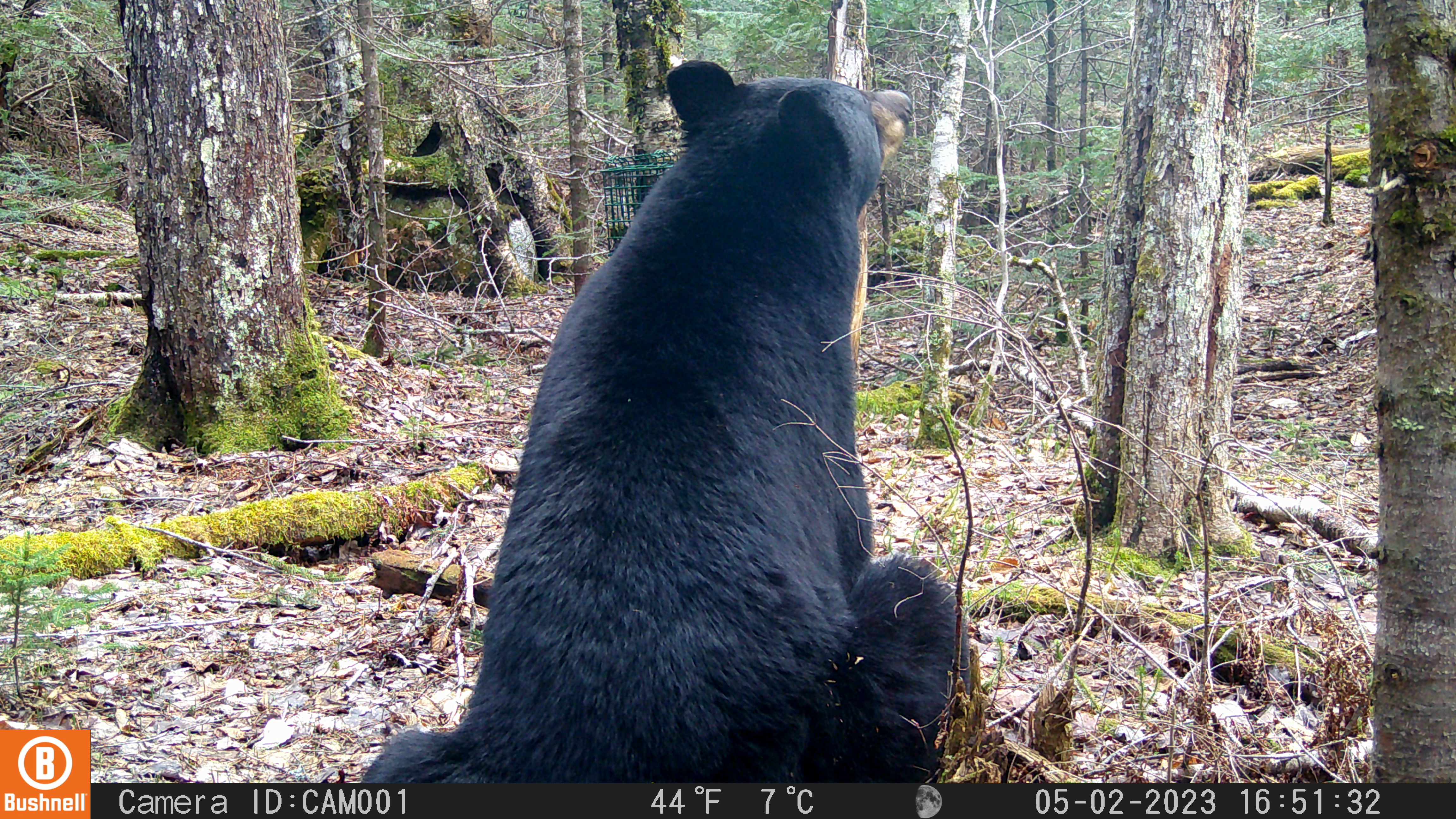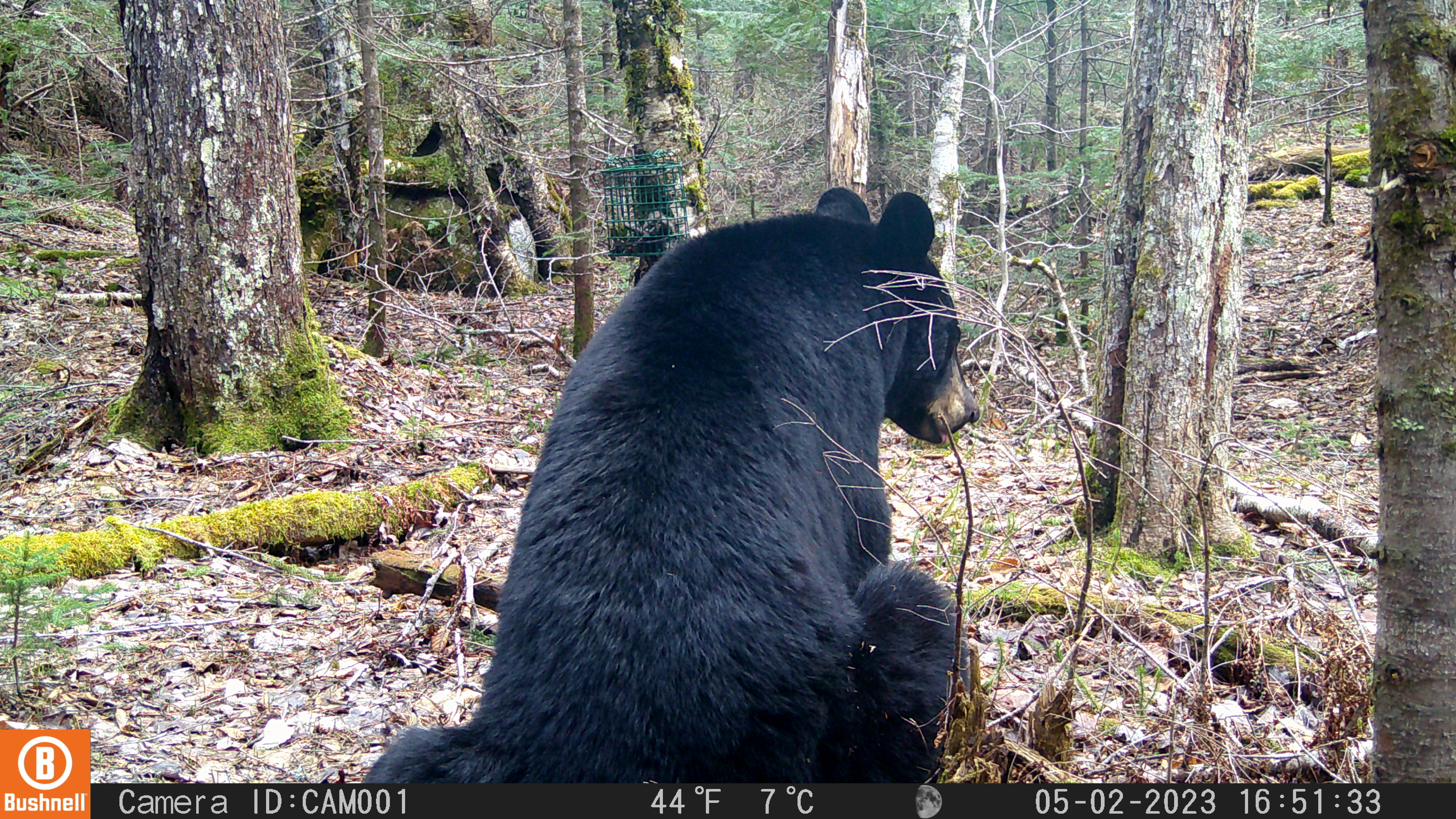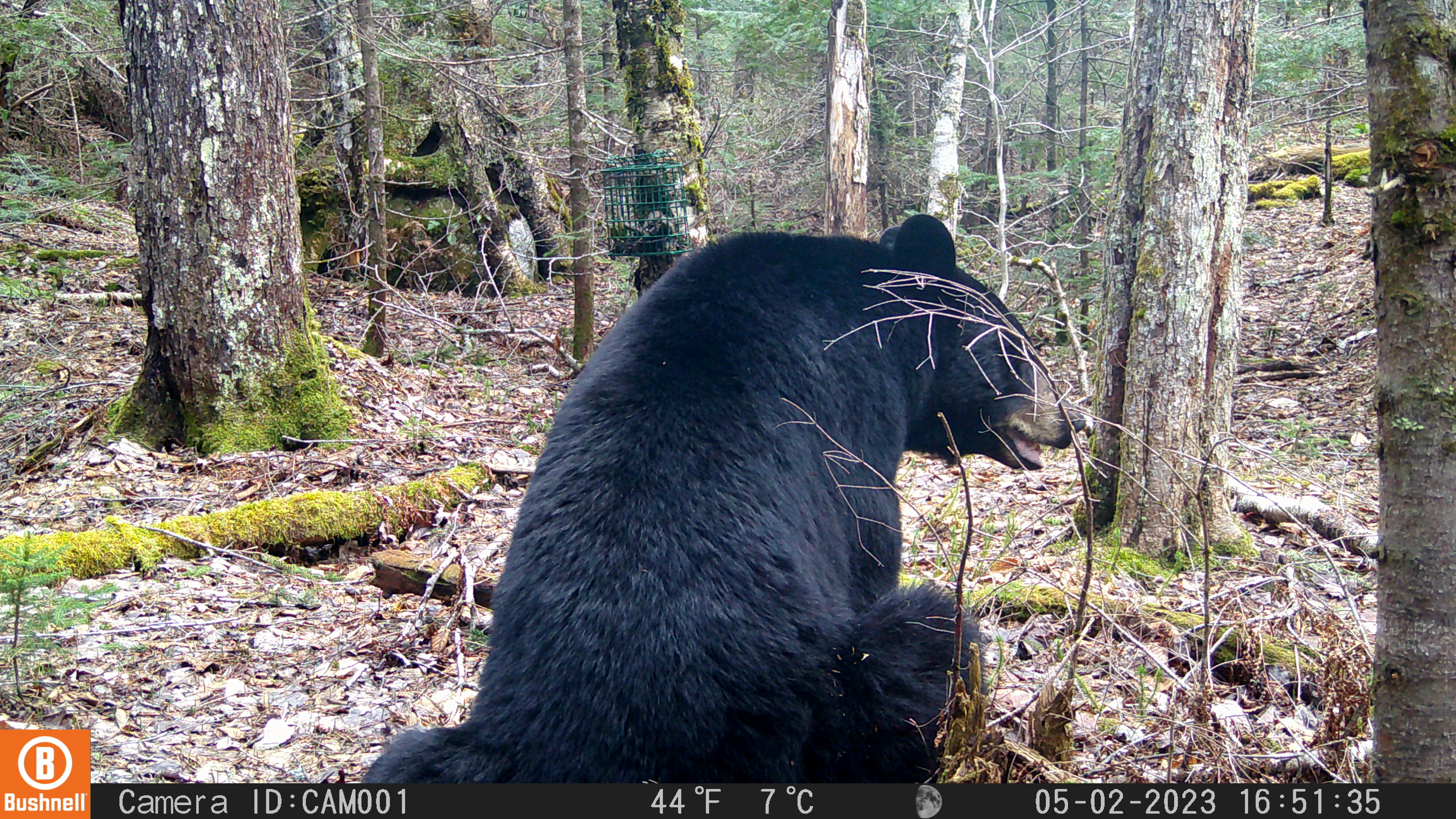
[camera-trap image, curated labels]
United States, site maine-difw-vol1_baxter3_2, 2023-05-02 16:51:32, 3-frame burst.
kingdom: Animalia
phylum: Chordata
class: Mammalia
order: Carnivora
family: Ursidae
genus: Ursus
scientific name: Ursus americanus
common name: black bear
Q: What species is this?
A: Black bear (Ursus americanus).